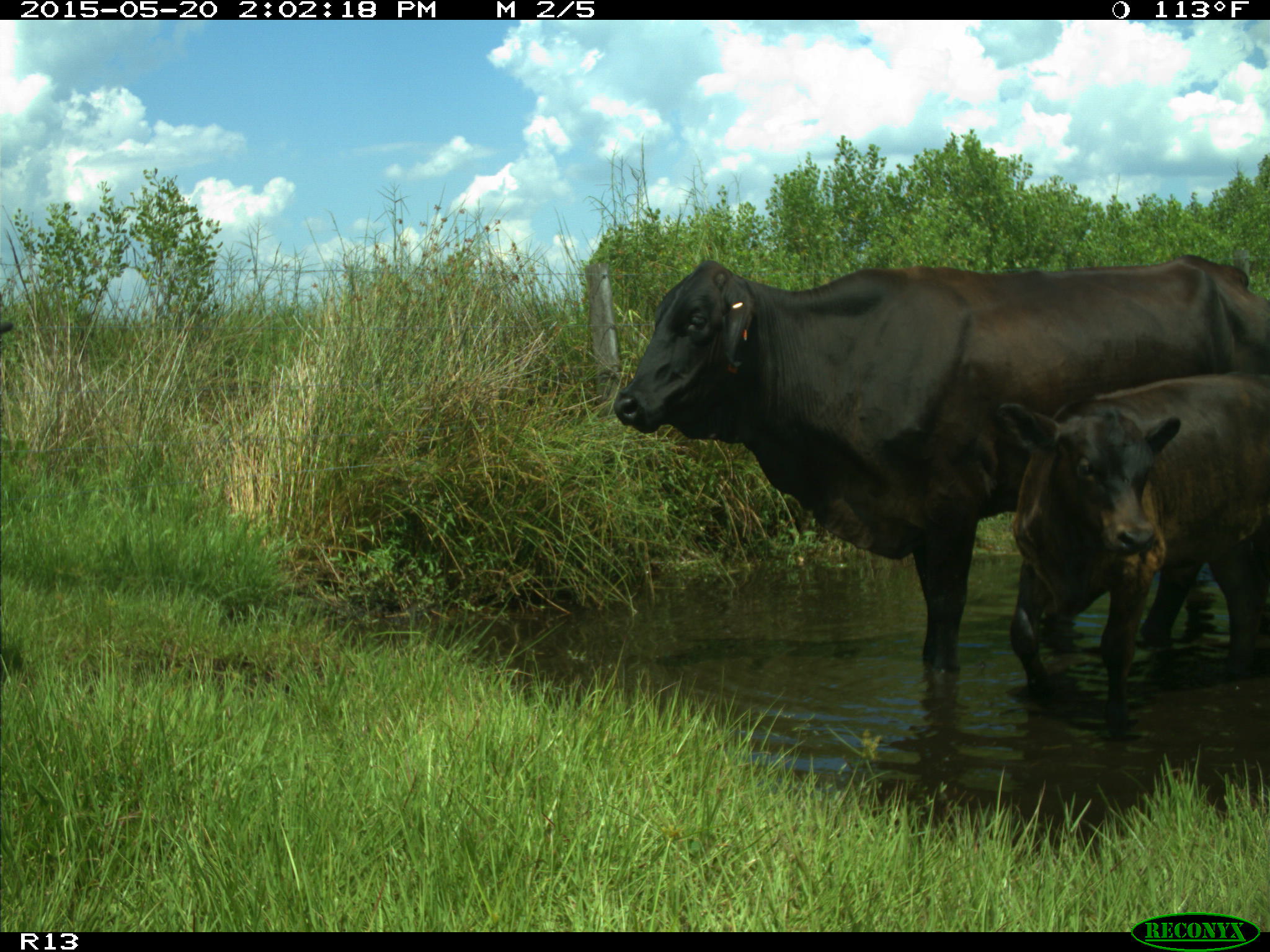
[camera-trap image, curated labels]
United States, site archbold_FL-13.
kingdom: Animalia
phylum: Chordata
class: Mammalia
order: Artiodactyla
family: Bovidae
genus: Bos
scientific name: Bos taurus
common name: domestic cow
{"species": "Bos taurus (domestic cow)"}